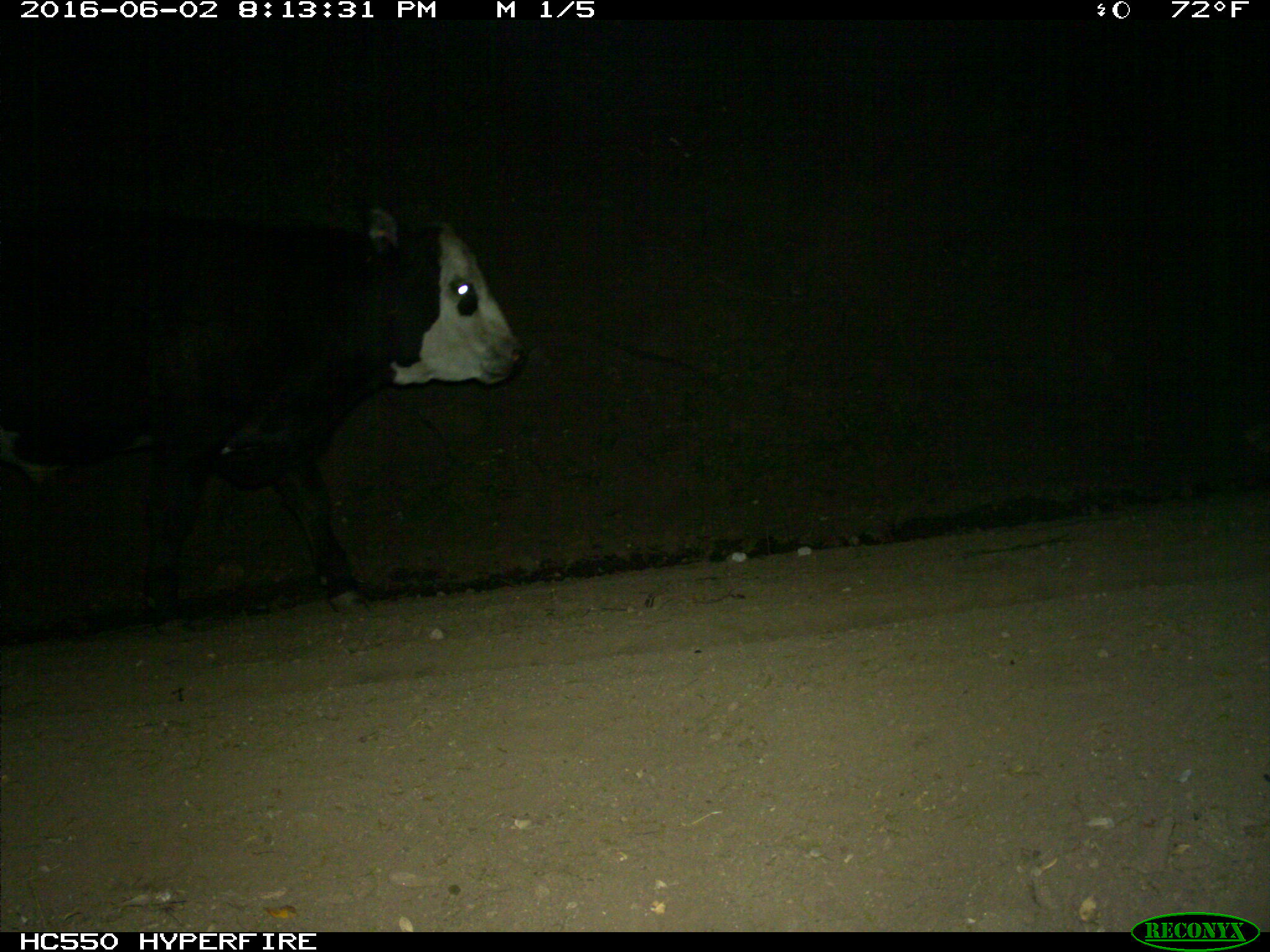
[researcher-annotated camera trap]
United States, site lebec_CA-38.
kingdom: Animalia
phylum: Chordata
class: Mammalia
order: Artiodactyla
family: Bovidae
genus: Bos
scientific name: Bos taurus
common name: domestic cow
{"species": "Bos taurus (domestic cow)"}